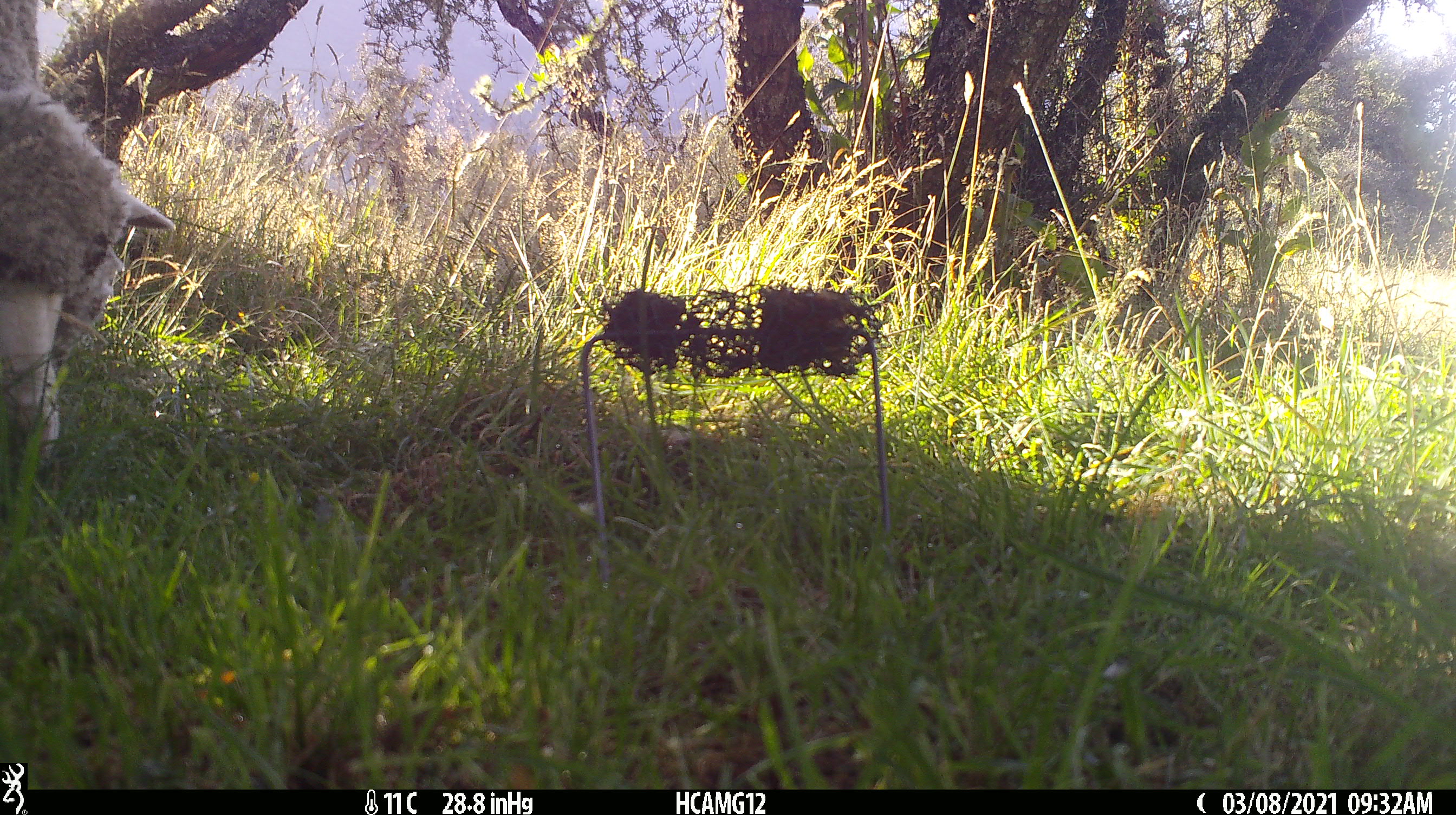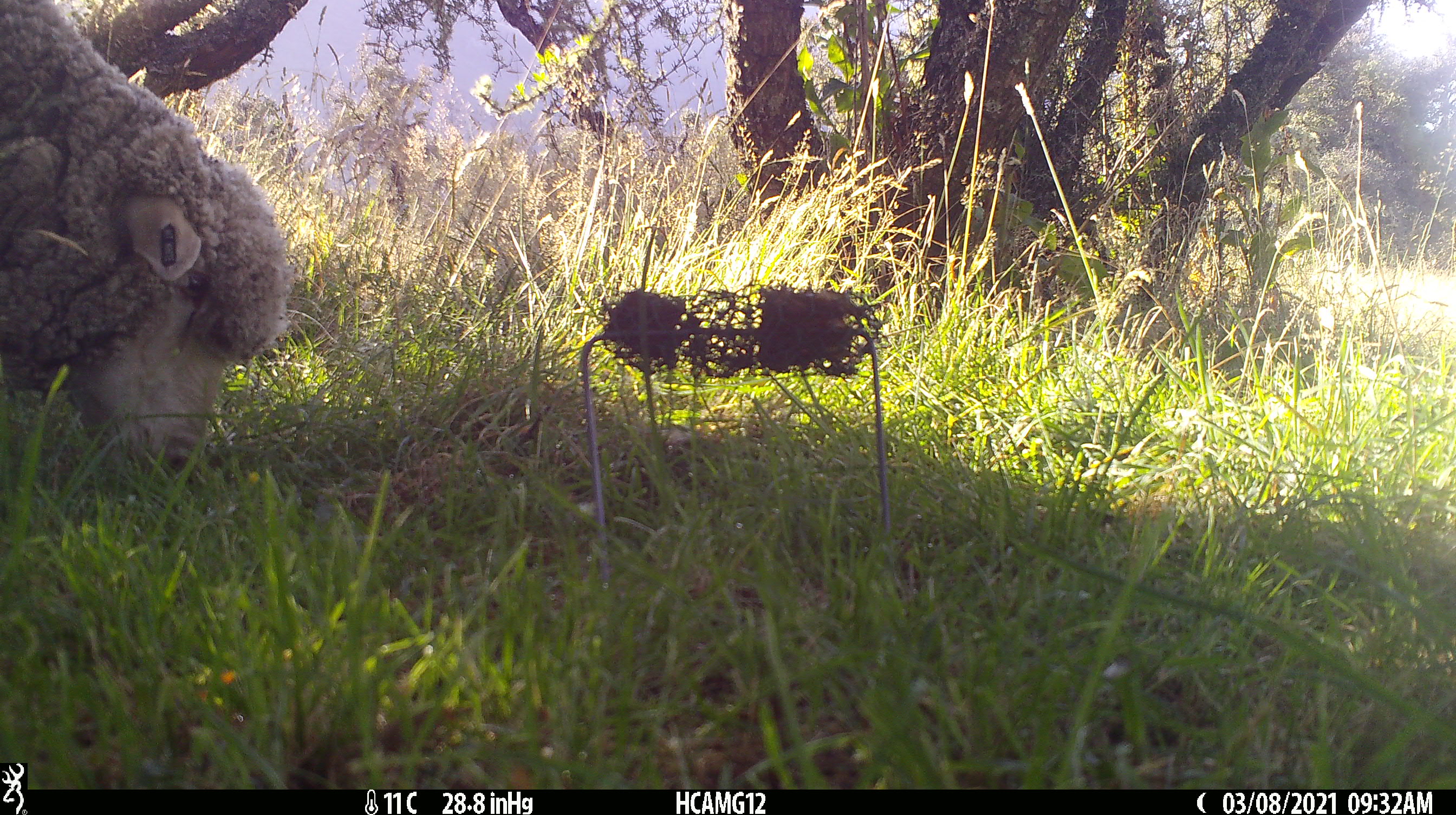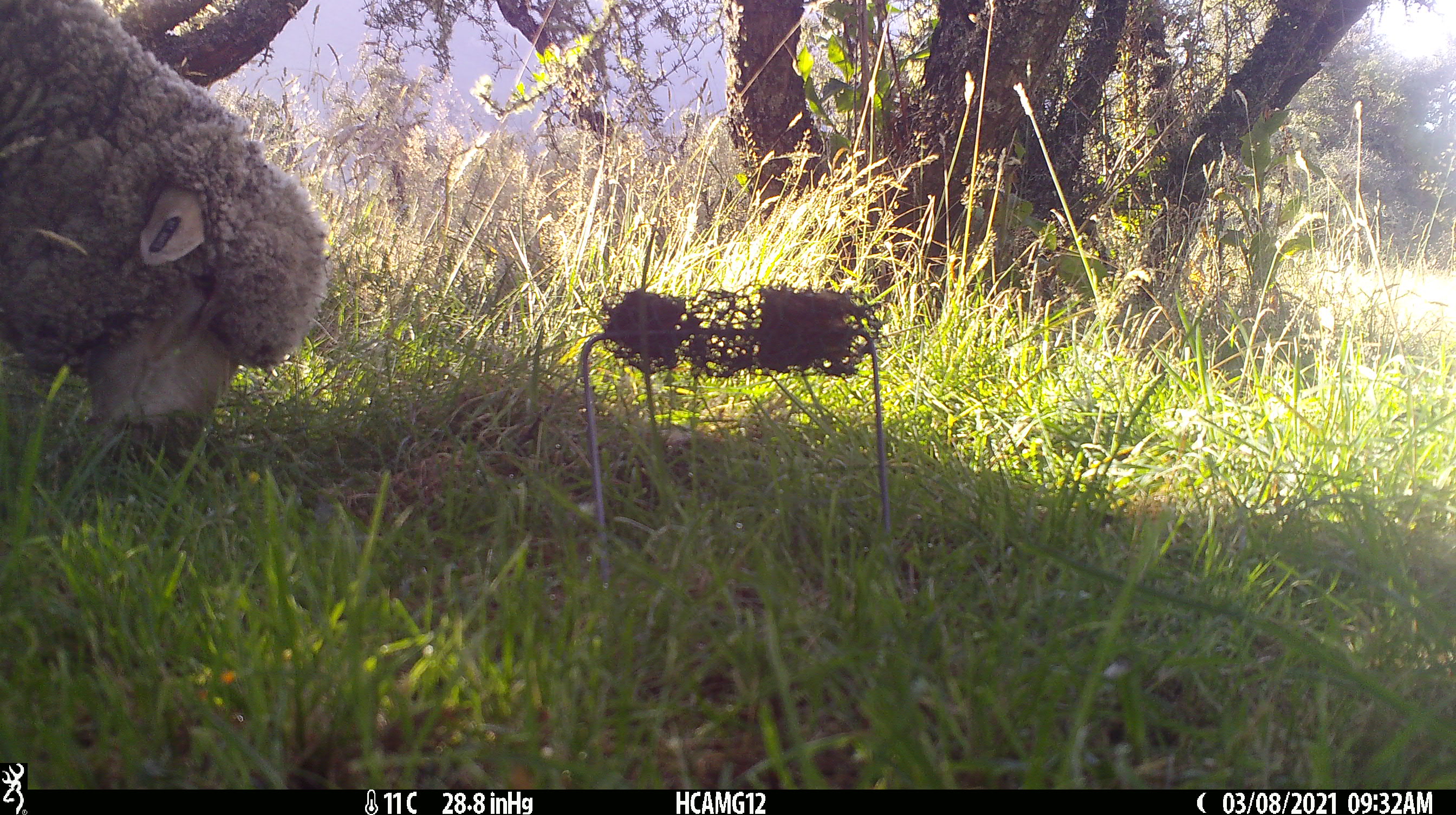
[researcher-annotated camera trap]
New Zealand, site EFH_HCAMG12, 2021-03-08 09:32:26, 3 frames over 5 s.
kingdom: Animalia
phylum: Chordata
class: Mammalia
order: Artiodactyla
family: Bovidae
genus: Ovis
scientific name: Ovis aries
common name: domestic sheep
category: sheep